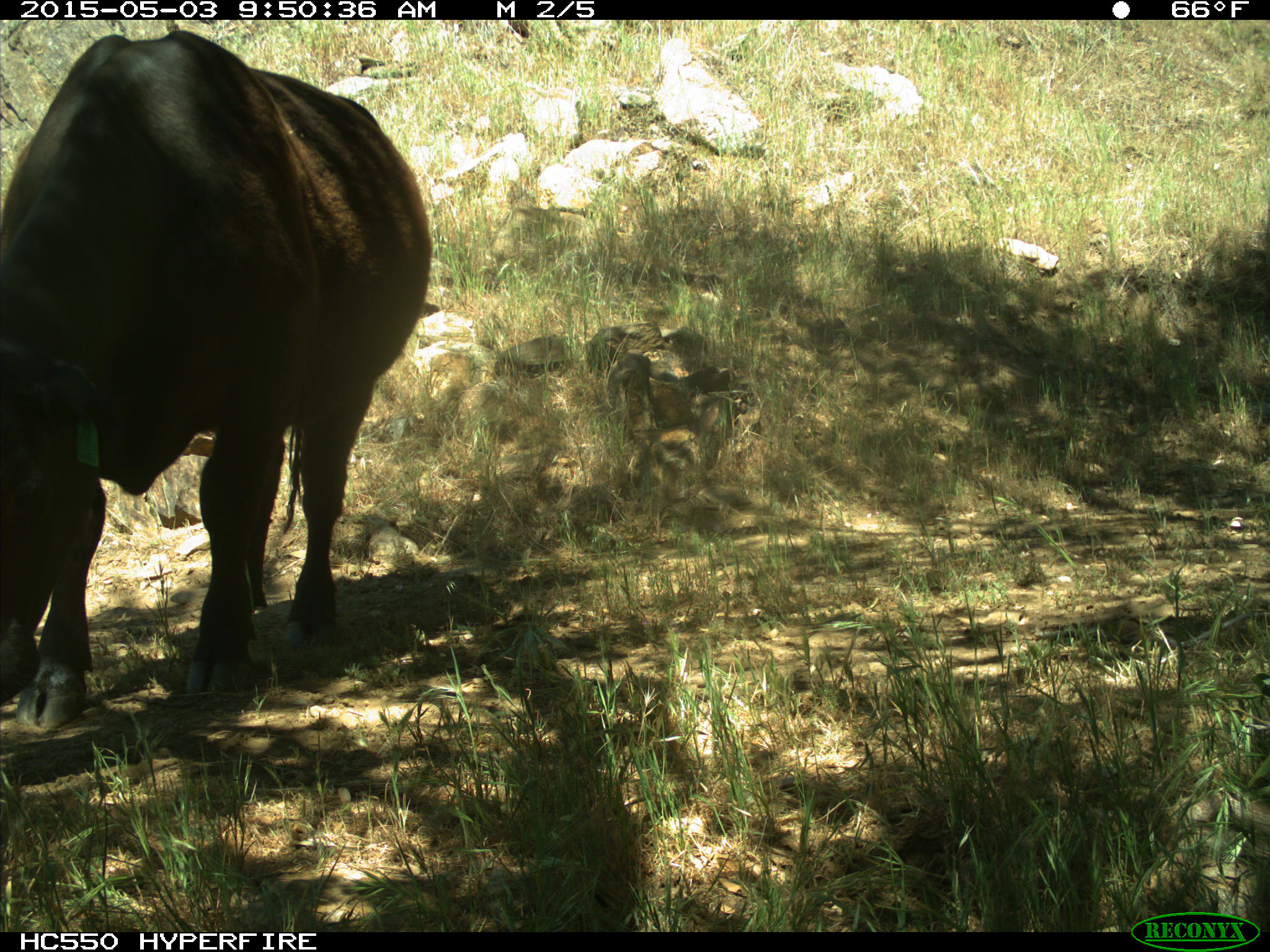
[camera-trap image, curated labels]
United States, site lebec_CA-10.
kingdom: Animalia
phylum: Chordata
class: Mammalia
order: Artiodactyla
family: Bovidae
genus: Bos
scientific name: Bos taurus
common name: domestic cow